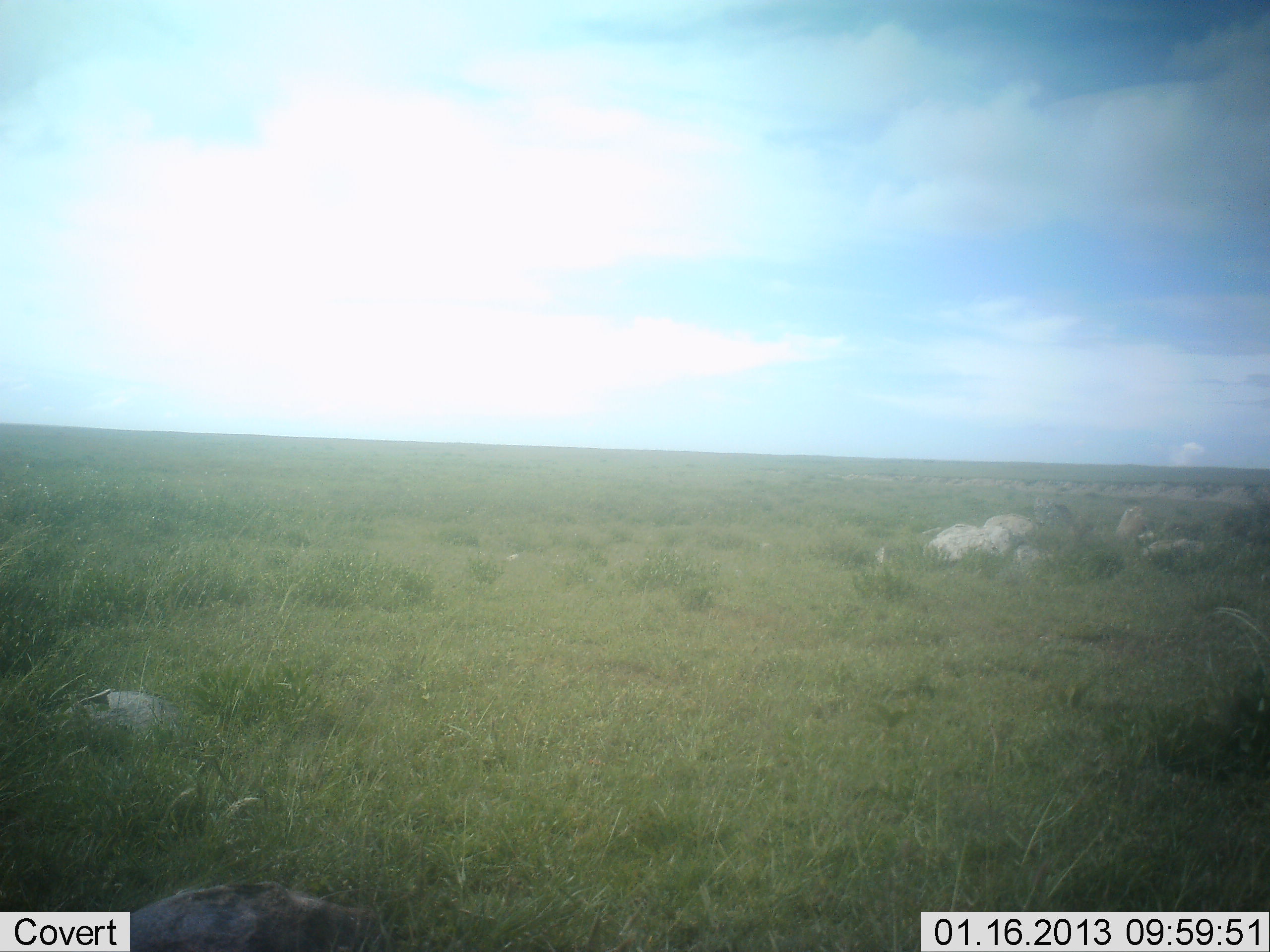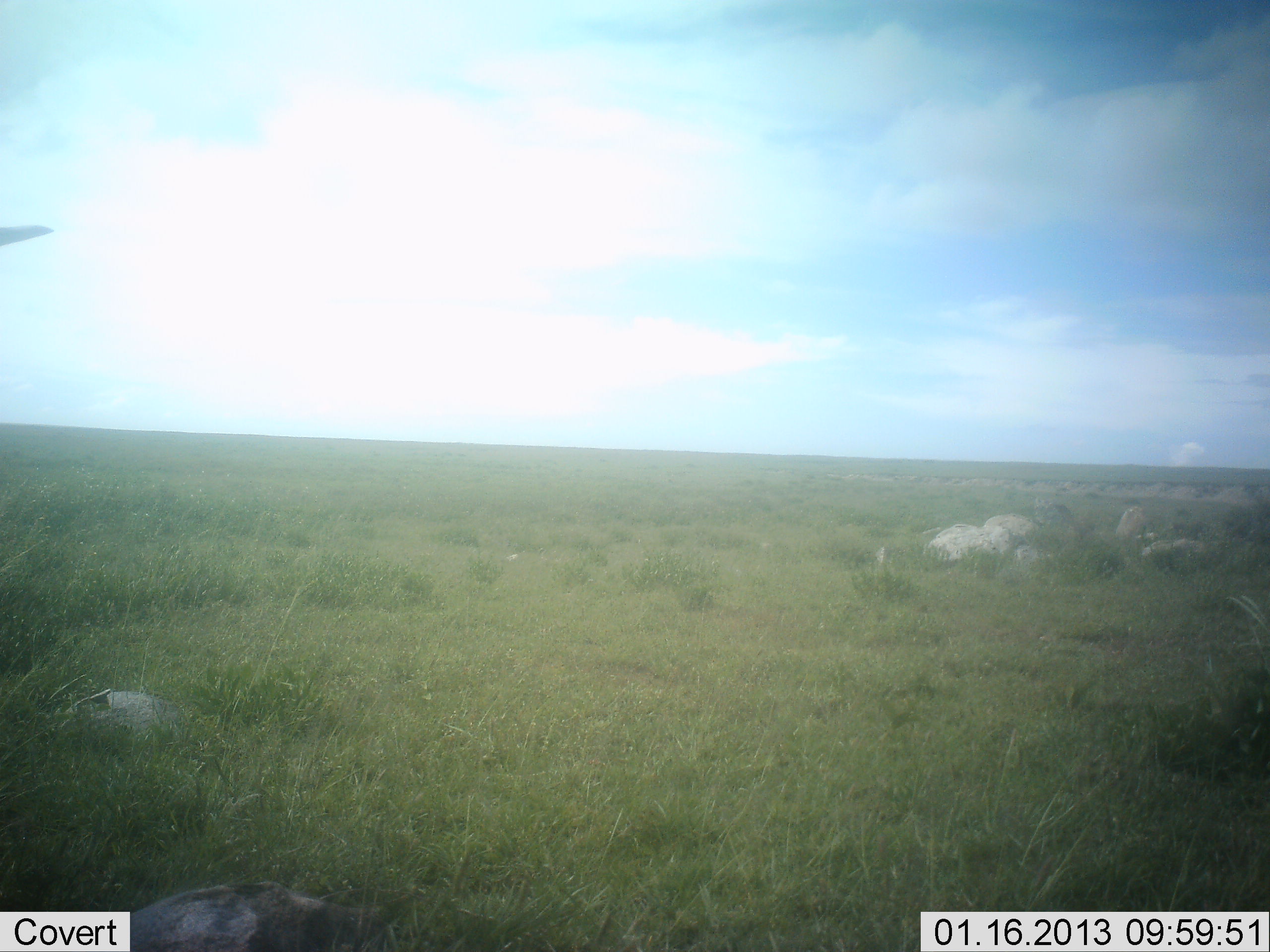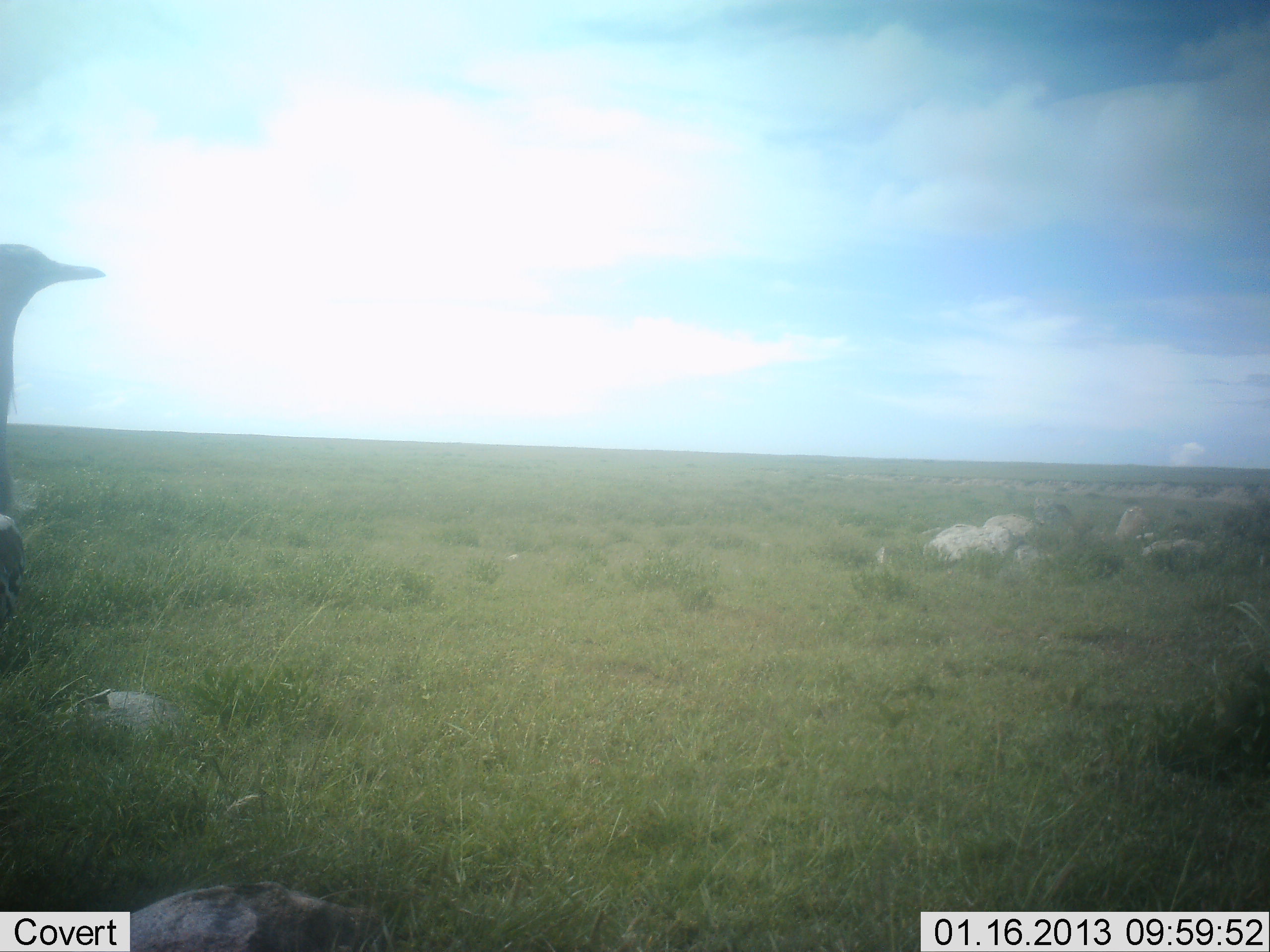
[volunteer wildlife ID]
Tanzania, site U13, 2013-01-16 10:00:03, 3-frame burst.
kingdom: Animalia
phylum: Chordata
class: Aves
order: Struthioniformes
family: Struthionidae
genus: Struthio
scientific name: Struthio camelus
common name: ostrich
Ostrich (Struthio camelus), count 1. Behavior (volunteer vote fractions): standing 43%, resting 0%, moving 71%, interacting 0%. Young present (vote fraction): 0%. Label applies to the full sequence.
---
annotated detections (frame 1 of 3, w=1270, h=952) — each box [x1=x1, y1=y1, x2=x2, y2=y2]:
animal: [x1=0, y1=878, x2=377, y2=952]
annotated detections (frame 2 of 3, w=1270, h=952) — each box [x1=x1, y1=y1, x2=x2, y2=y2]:
animal: [x1=0, y1=222, x2=402, y2=952]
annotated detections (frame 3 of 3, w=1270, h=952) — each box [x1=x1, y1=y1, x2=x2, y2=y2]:
animal: [x1=0, y1=231, x2=392, y2=952]